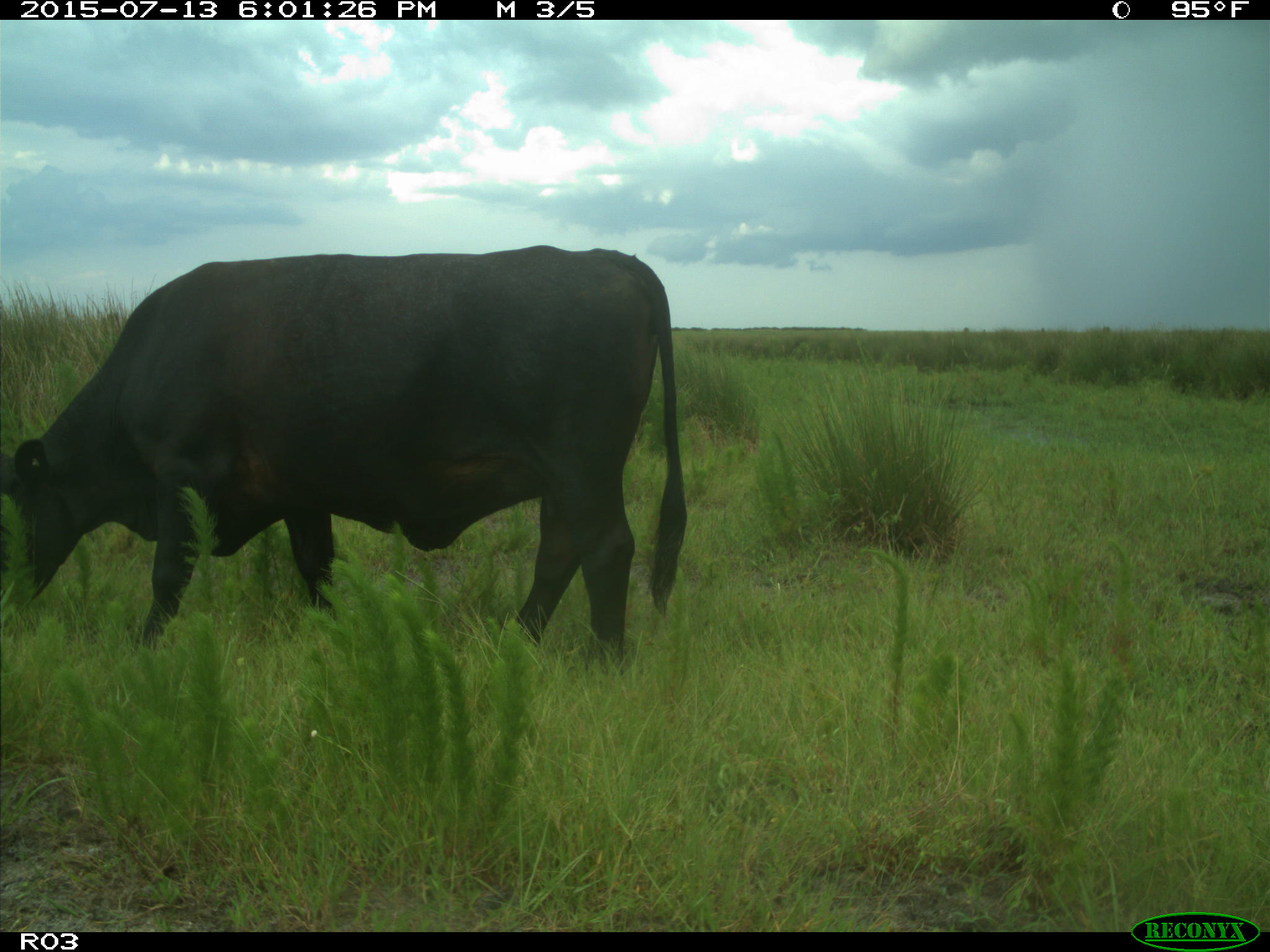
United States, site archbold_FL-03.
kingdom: Animalia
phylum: Chordata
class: Mammalia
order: Artiodactyla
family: Bovidae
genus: Bos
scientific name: Bos taurus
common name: domestic cow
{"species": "Bos taurus (domestic cow)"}